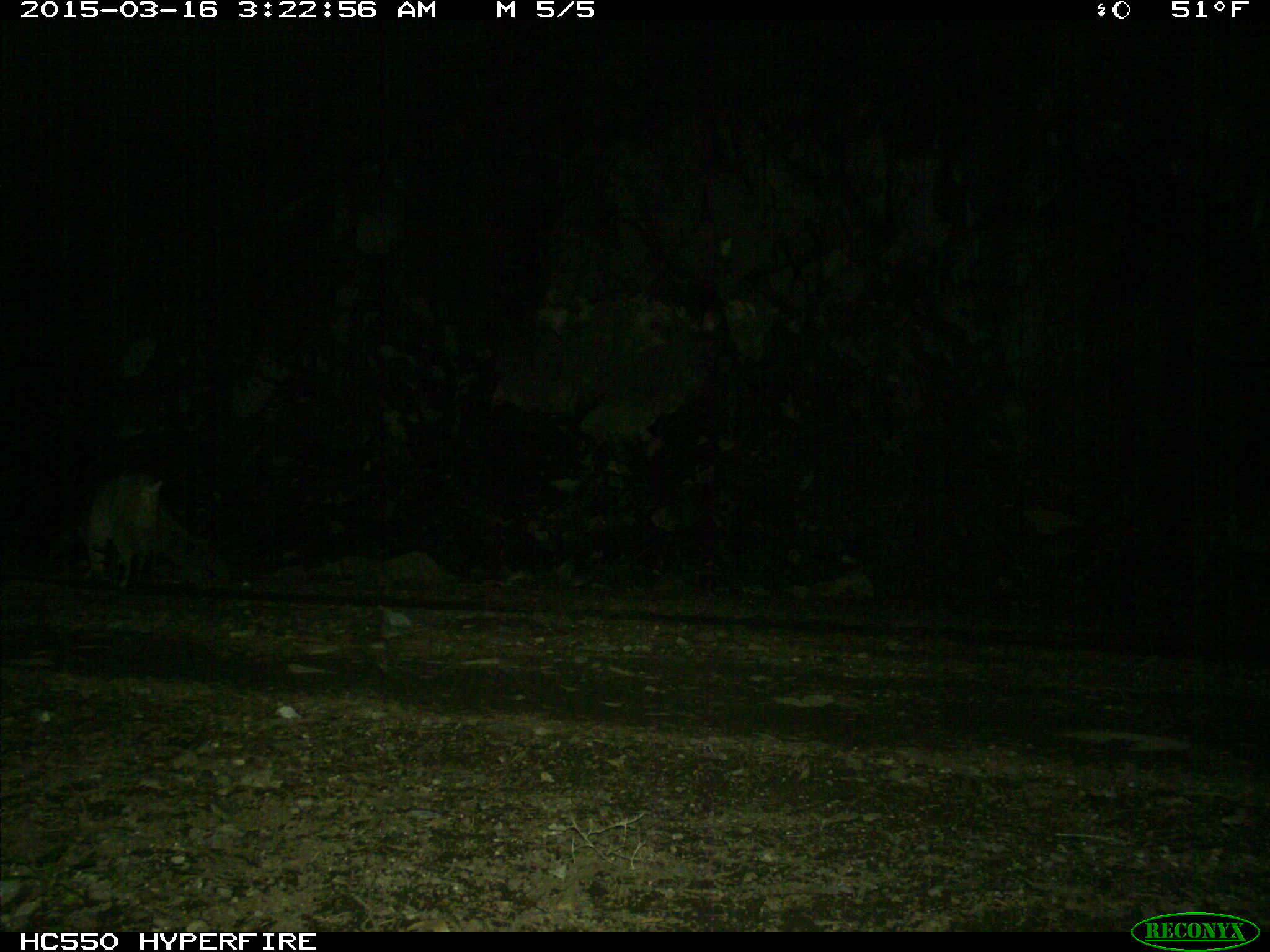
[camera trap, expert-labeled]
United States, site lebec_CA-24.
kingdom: Animalia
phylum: Chordata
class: Mammalia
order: Carnivora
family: Felidae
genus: Lynx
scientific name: Lynx rufus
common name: bobcat